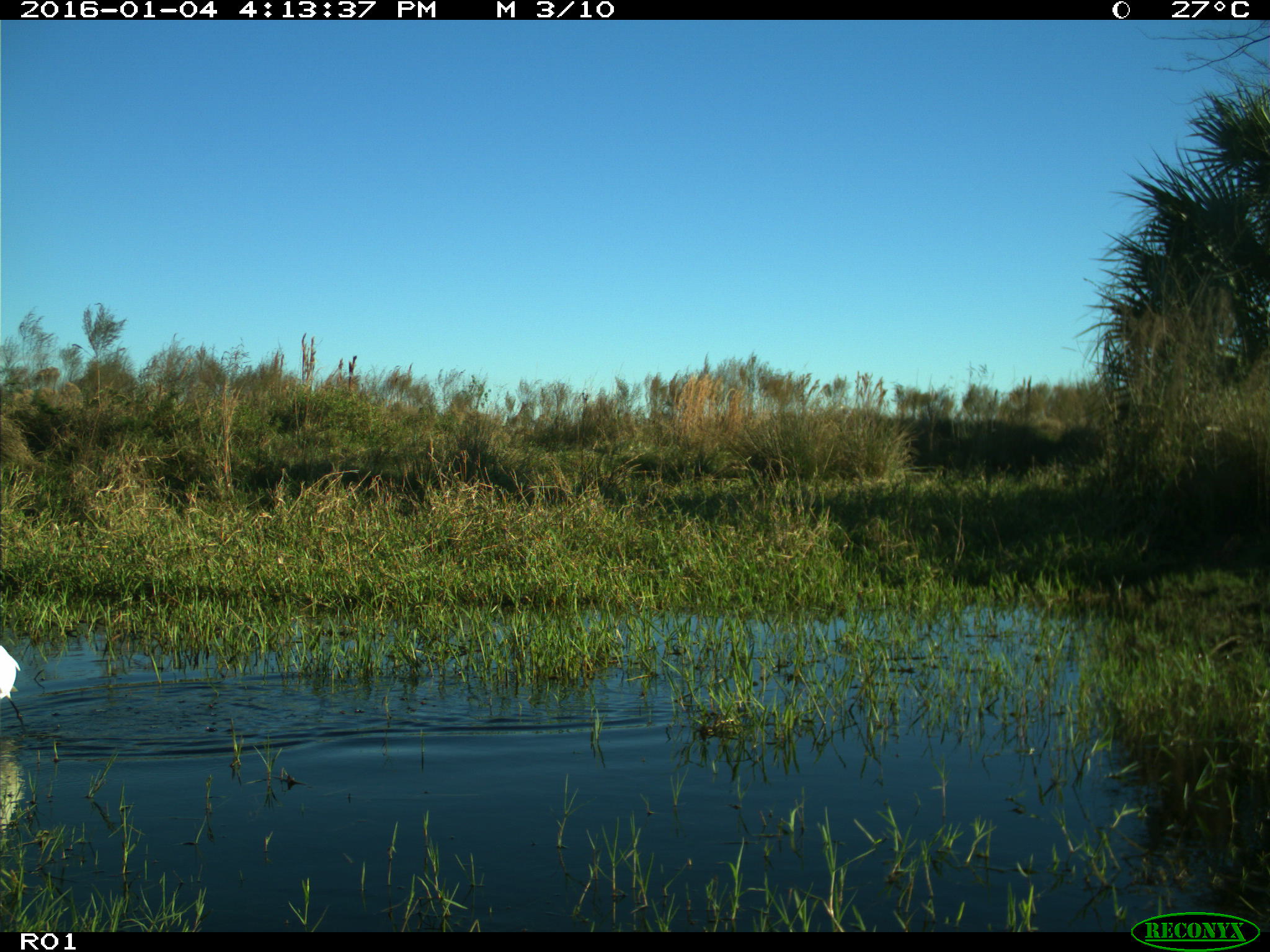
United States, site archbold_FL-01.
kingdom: Animalia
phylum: Chordata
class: Aves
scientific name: Aves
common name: birds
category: unidentified bird